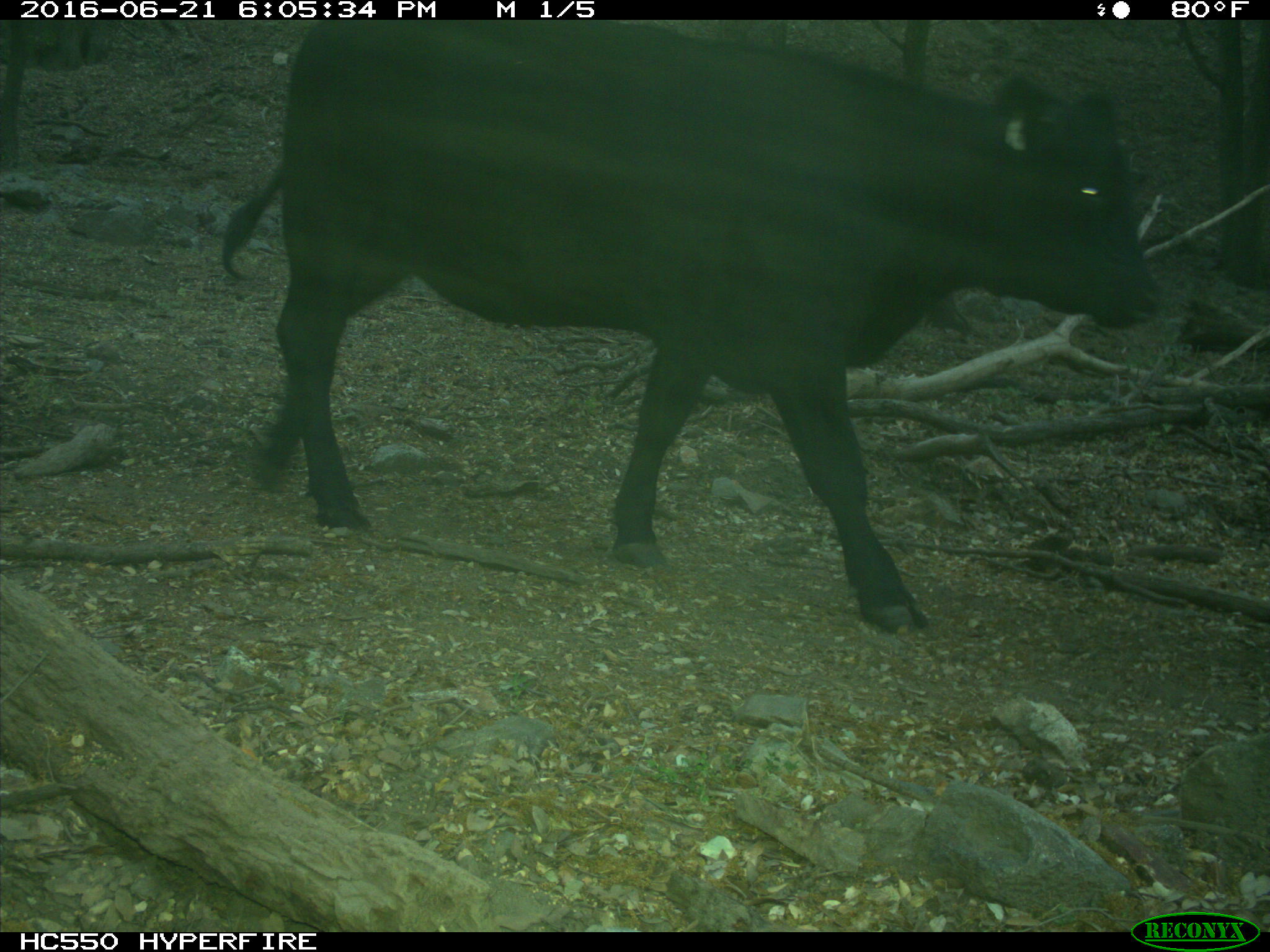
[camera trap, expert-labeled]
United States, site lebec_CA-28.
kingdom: Animalia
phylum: Chordata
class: Mammalia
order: Artiodactyla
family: Bovidae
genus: Bos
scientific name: Bos taurus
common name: domestic cow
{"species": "Bos taurus (domestic cow)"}